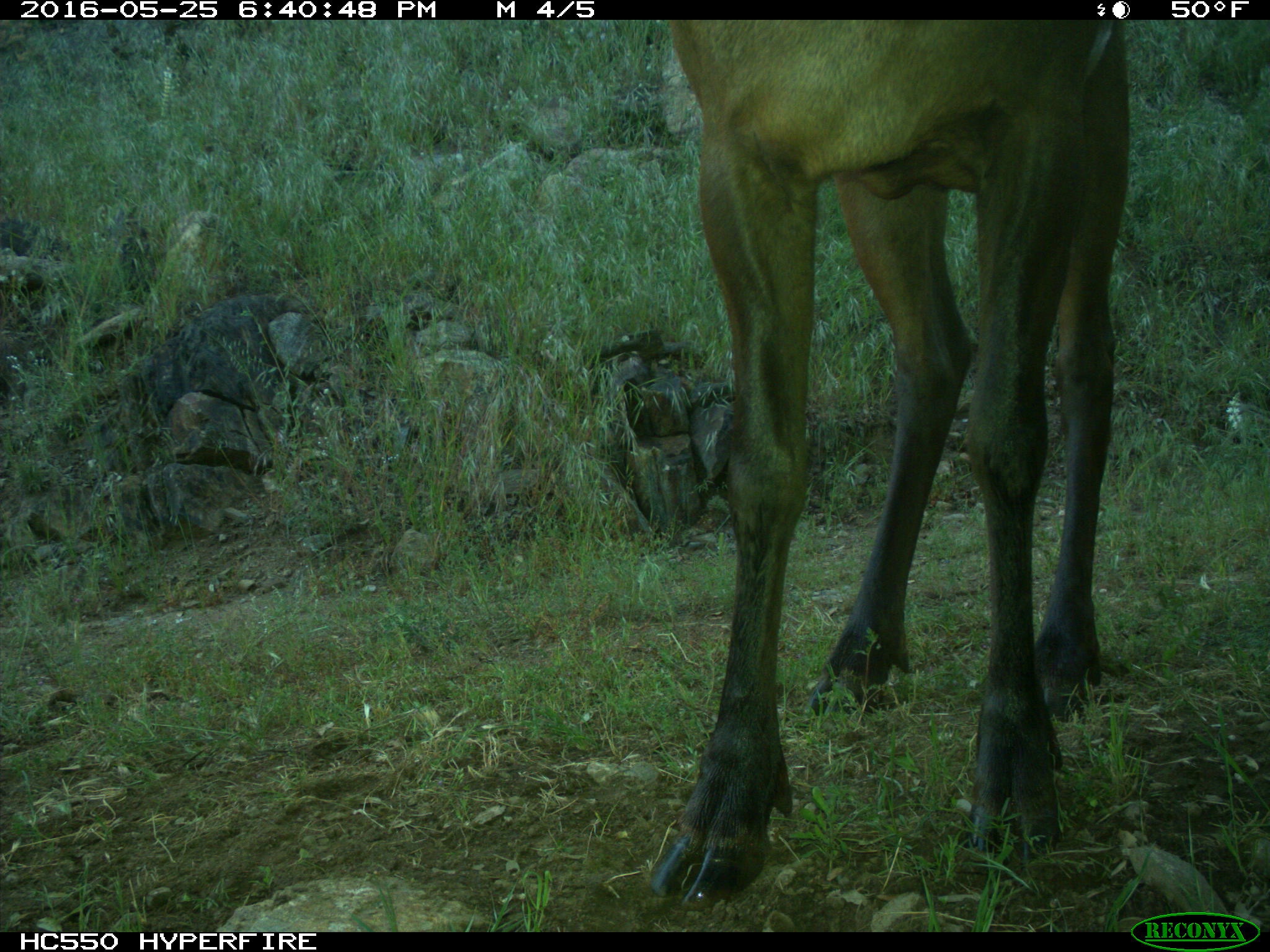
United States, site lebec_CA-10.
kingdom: Animalia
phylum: Chordata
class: Mammalia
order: Artiodactyla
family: Cervidae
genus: Cervus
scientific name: Cervus canadensis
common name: elk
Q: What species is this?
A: Cervus canadensis (elk).